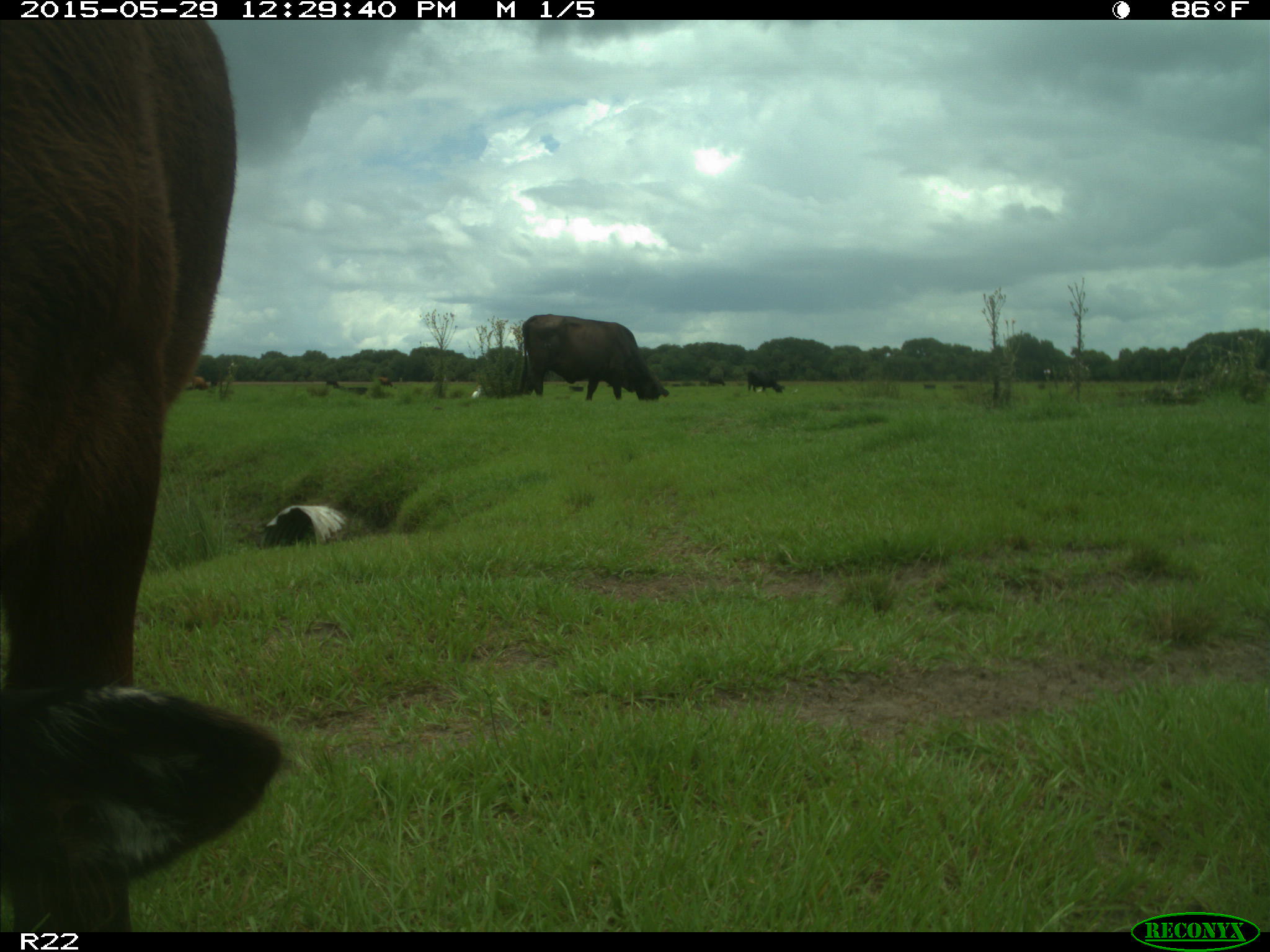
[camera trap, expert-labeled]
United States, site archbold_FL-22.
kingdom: Animalia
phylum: Chordata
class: Mammalia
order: Artiodactyla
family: Bovidae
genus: Bos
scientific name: Bos taurus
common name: domestic cow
Bos taurus (domestic cow).